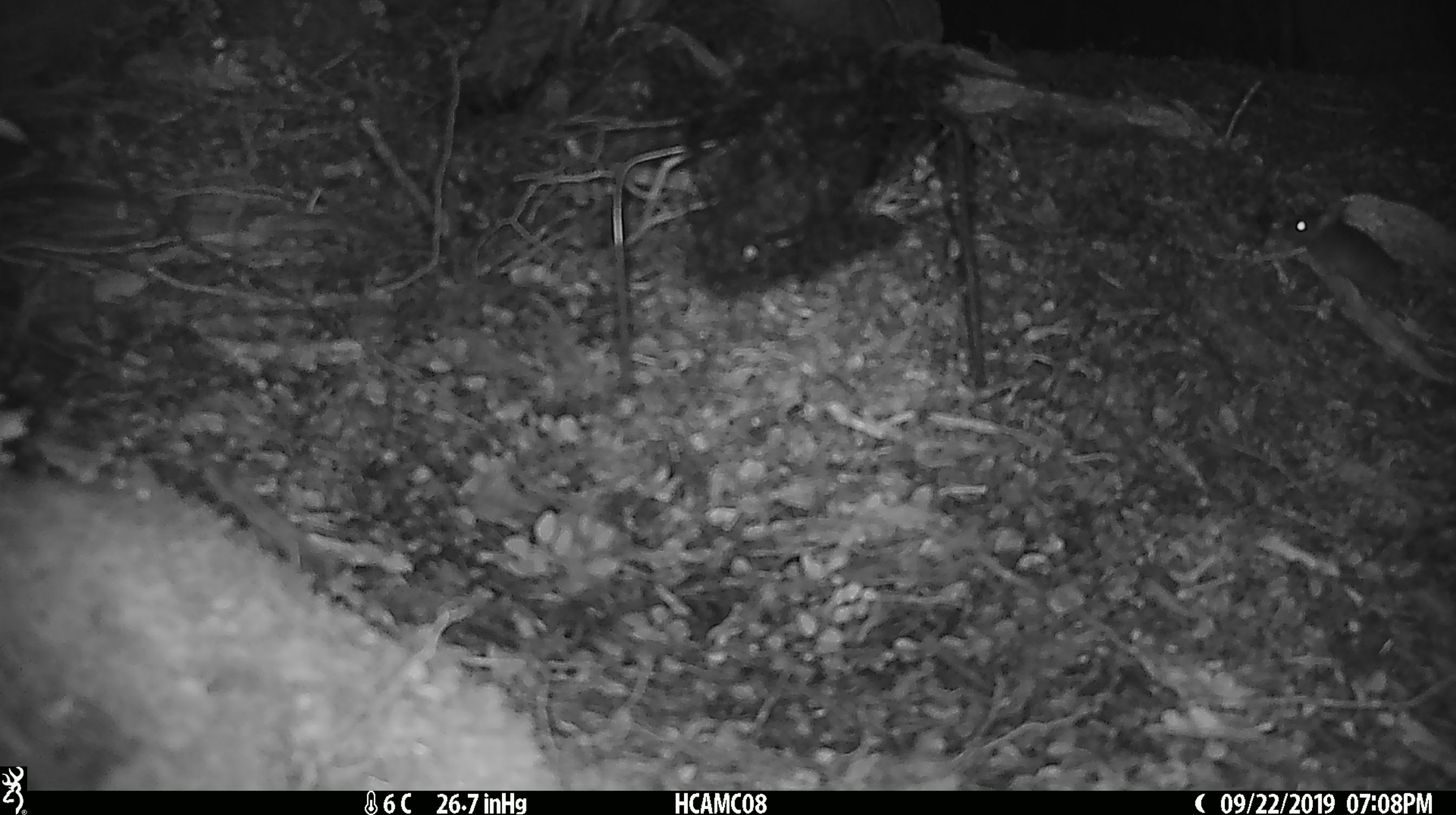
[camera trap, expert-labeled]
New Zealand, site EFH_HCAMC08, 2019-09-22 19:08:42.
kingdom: Animalia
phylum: Chordata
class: Mammalia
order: Rodentia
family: Muridae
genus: Mus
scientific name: Mus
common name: mouse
Mouse (Mus).